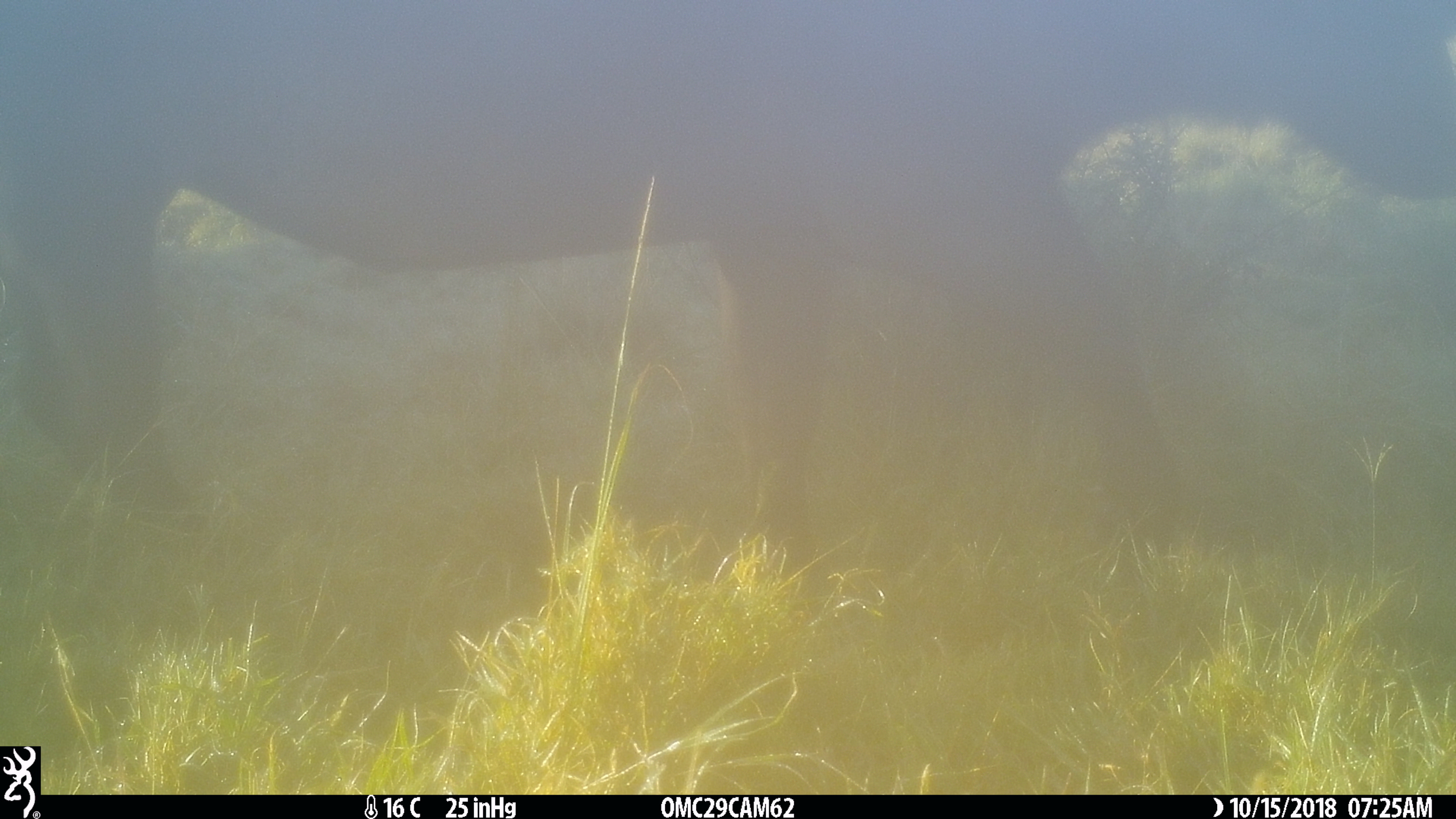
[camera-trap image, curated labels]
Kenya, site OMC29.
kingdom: Animalia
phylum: Chordata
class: Mammalia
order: Artiodactyla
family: Bovidae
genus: Syncerus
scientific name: Syncerus caffer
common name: buffalo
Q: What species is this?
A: Buffalo (Syncerus caffer).